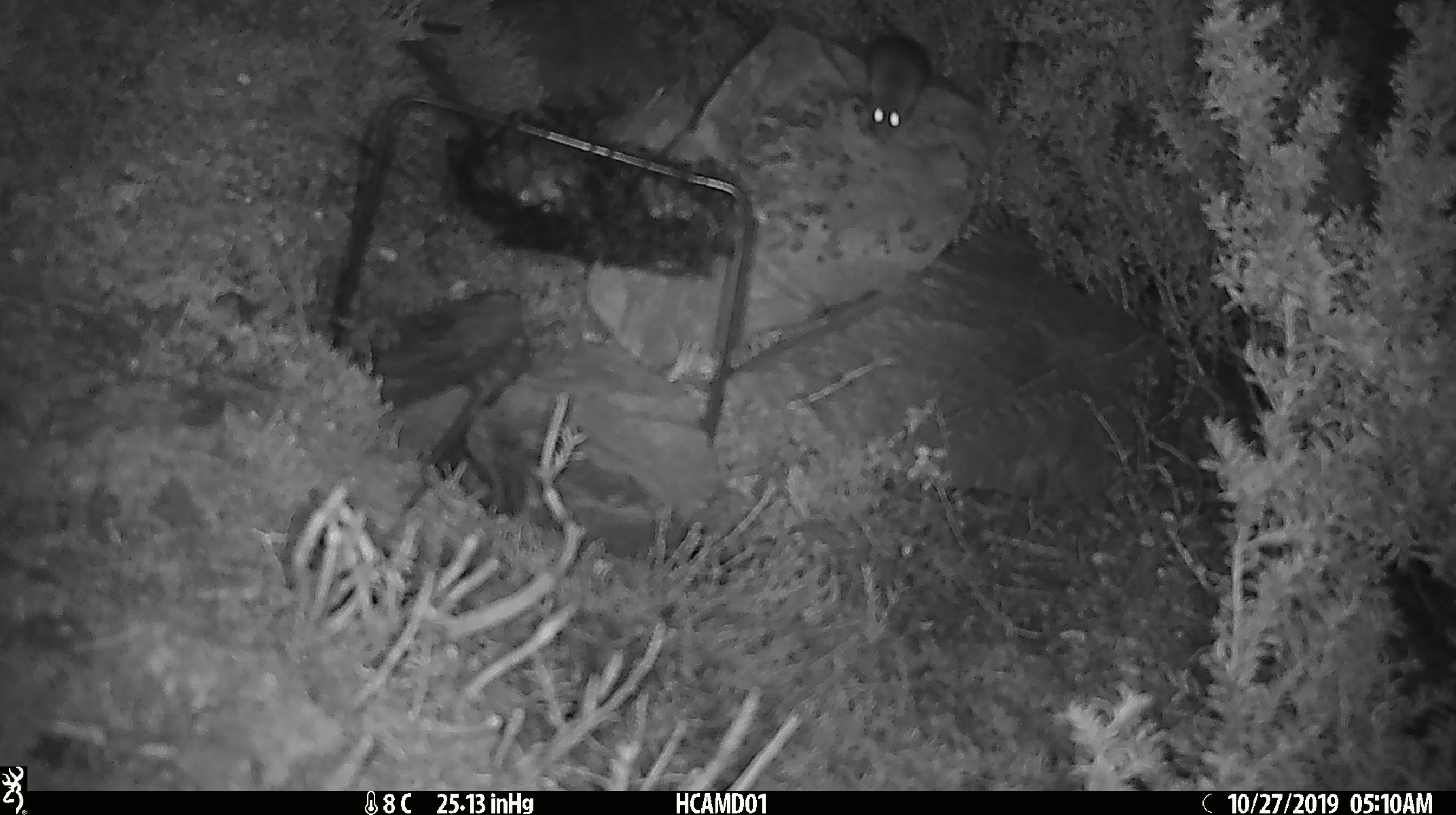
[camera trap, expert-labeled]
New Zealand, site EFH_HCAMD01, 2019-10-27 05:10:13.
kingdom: Animalia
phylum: Chordata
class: Mammalia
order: Rodentia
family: Muridae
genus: Mus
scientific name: Mus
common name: mouse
Mouse (Mus).